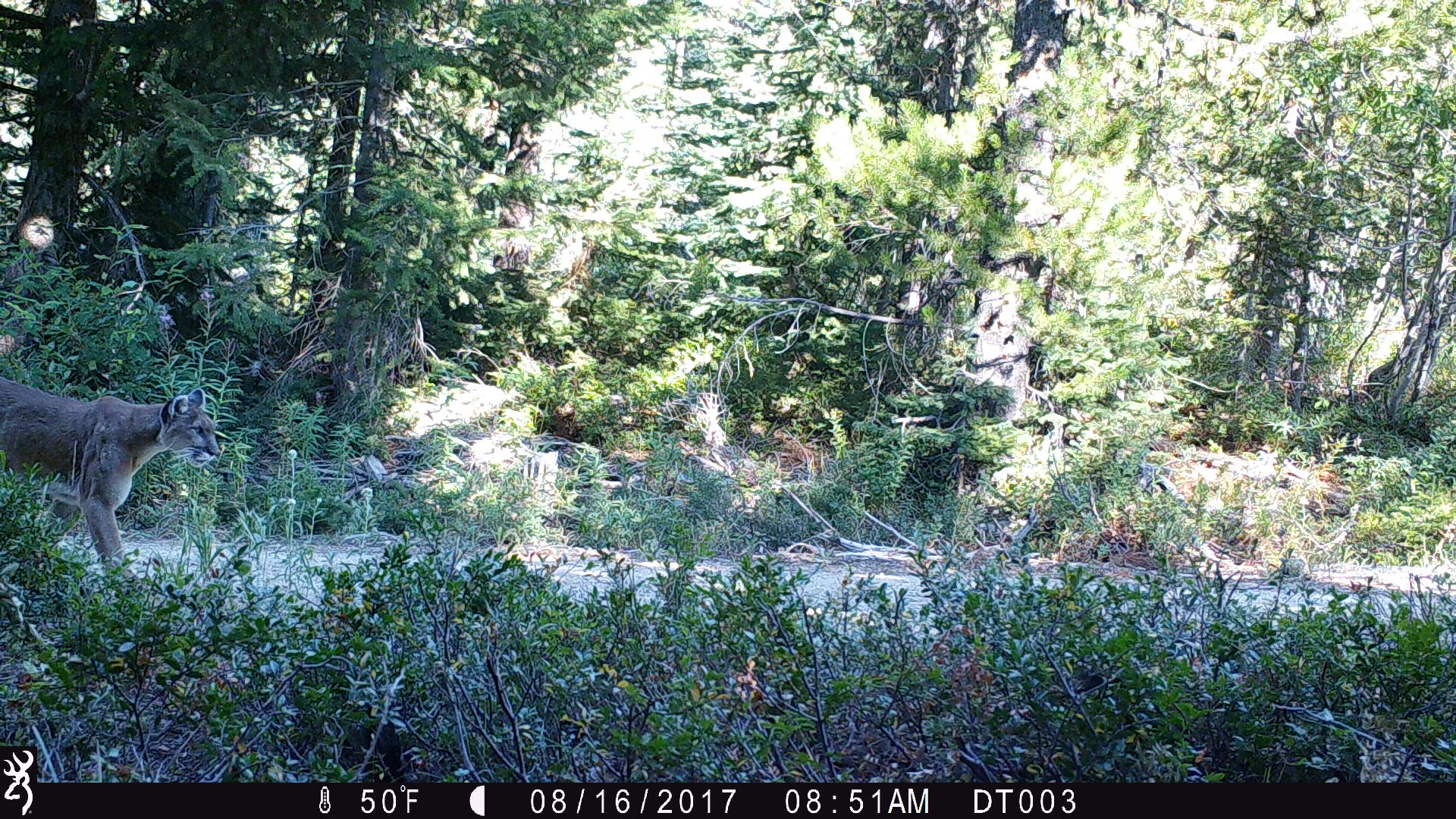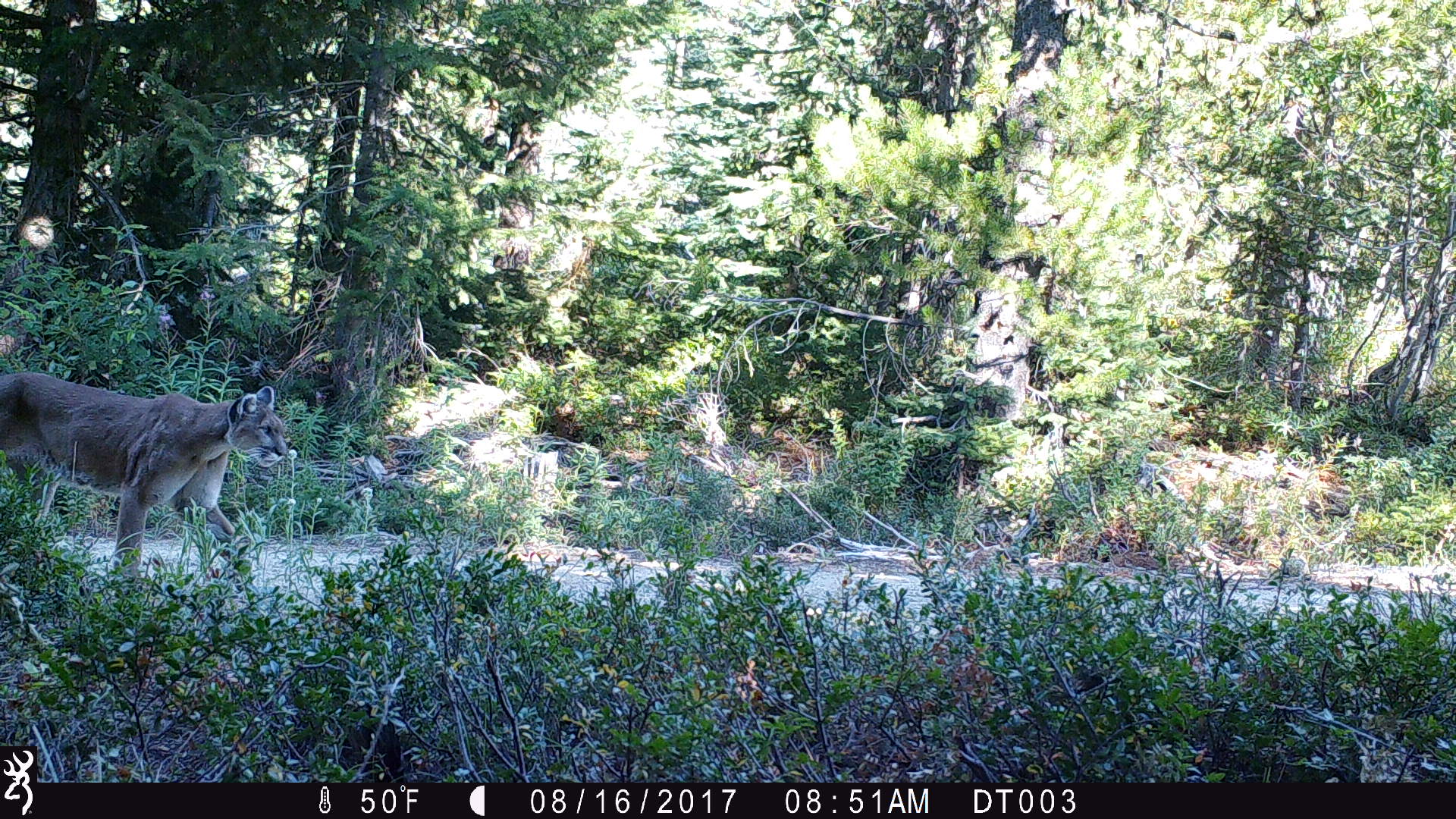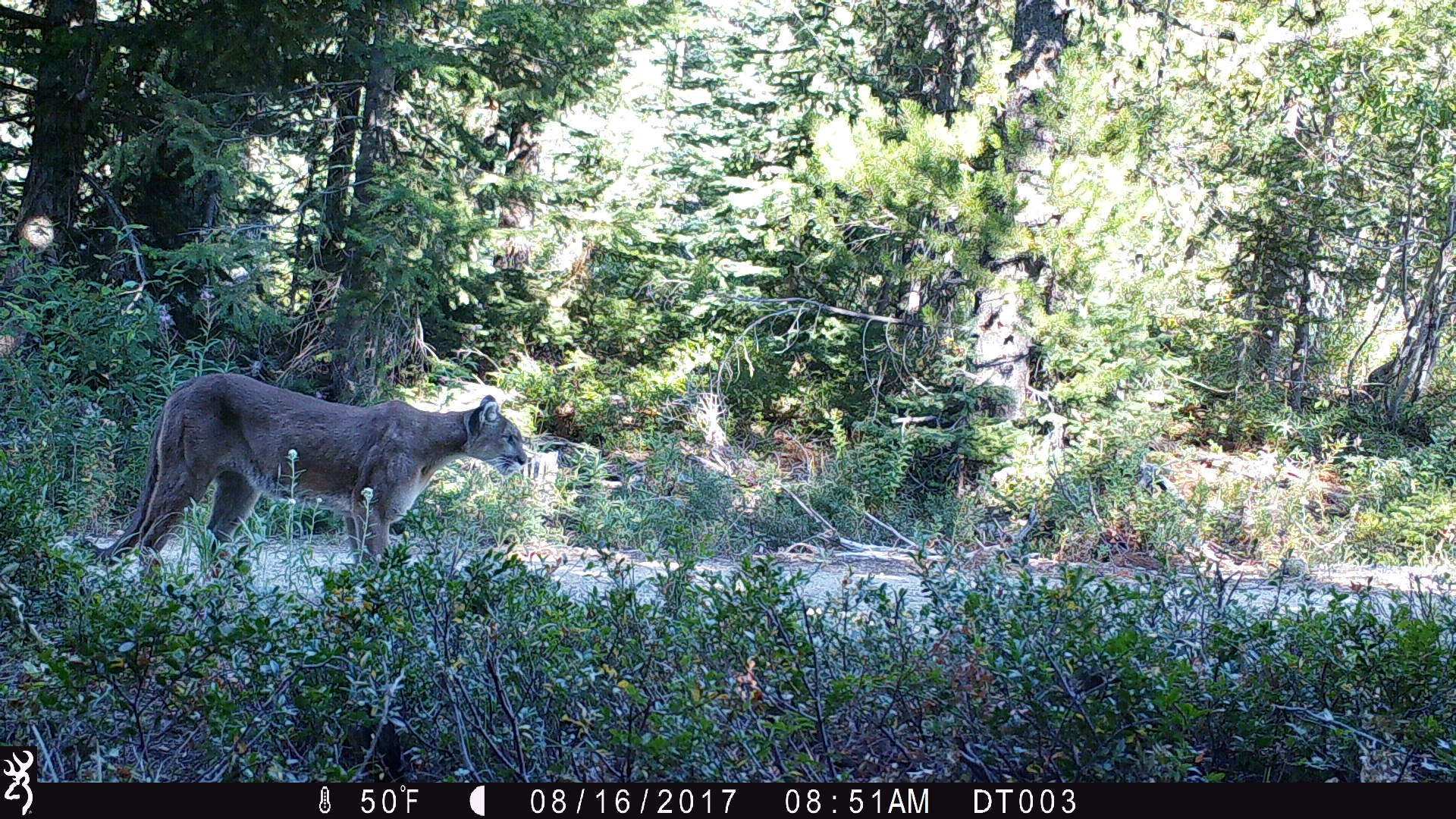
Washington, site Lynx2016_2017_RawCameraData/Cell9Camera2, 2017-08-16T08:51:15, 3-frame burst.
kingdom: Animalia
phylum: Chordata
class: Mammalia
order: Carnivora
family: Felidae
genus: Puma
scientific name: Puma concolor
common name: mountain lion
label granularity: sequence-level